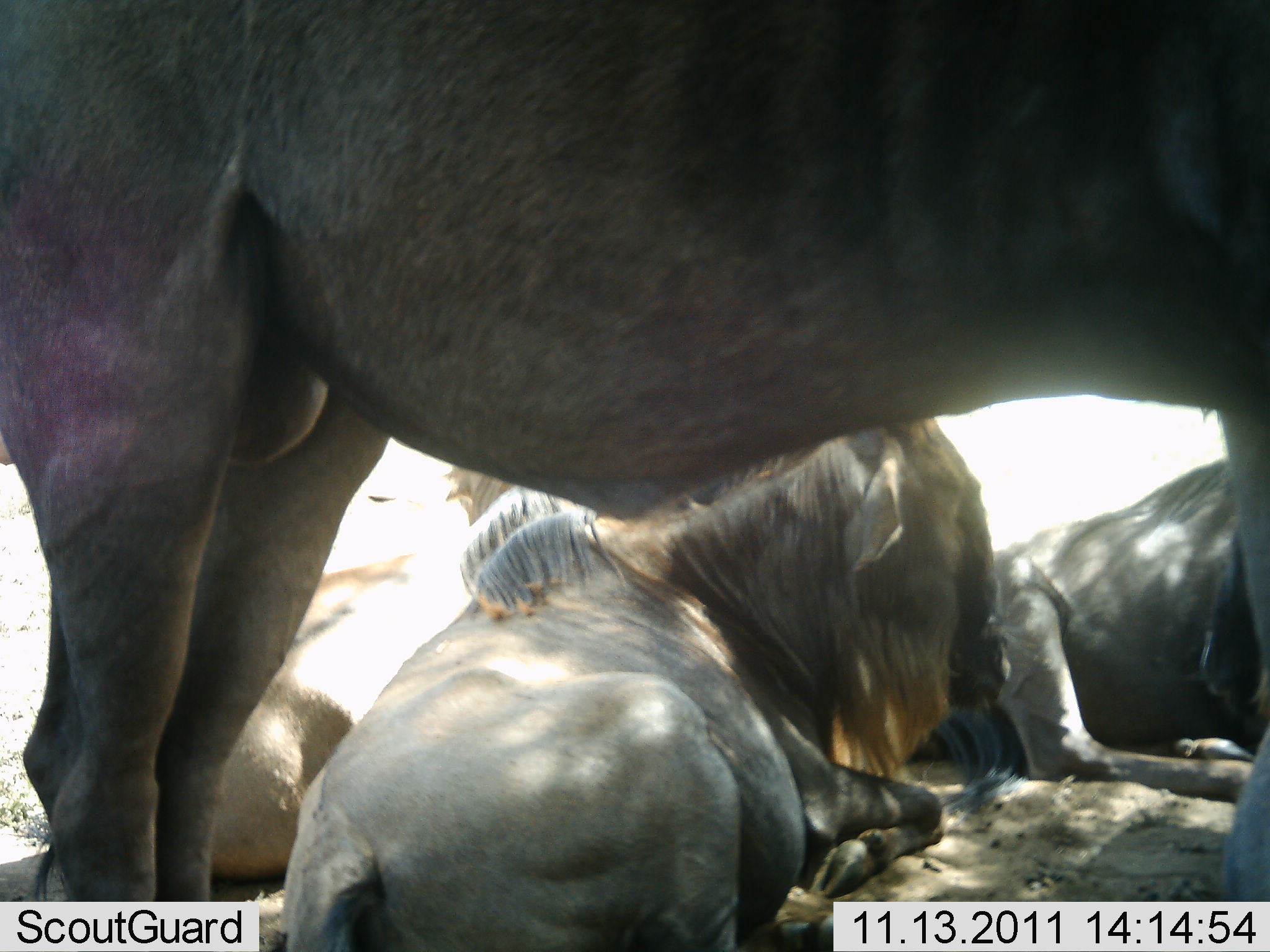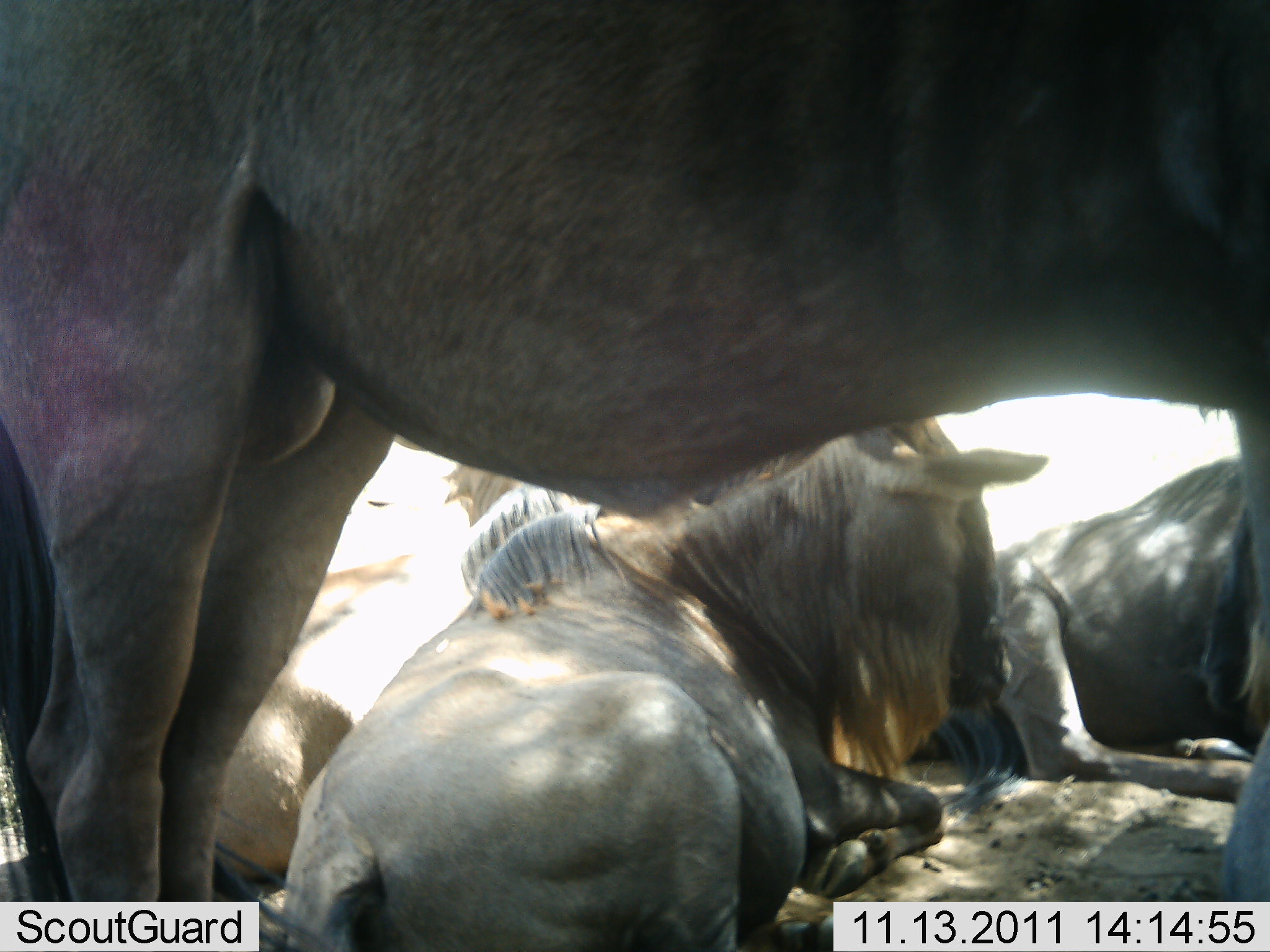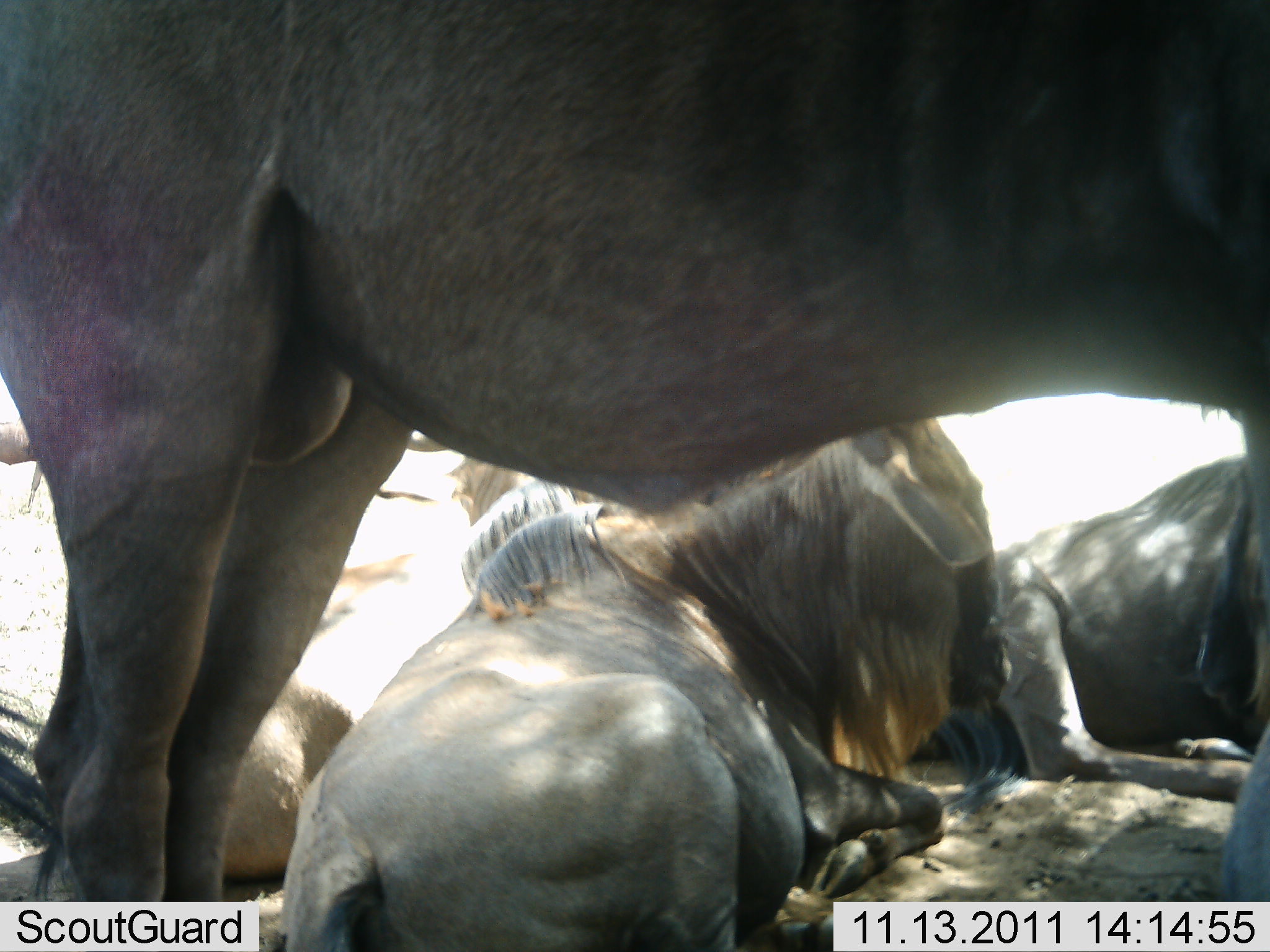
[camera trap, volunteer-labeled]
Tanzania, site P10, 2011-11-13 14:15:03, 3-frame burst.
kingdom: Animalia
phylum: Chordata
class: Mammalia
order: Artiodactyla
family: Bovidae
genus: Connochaetes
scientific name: Connochaetes taurinus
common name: blue wildebeest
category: wildebeest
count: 4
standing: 53%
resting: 94%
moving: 0%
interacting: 0%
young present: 0%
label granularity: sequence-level